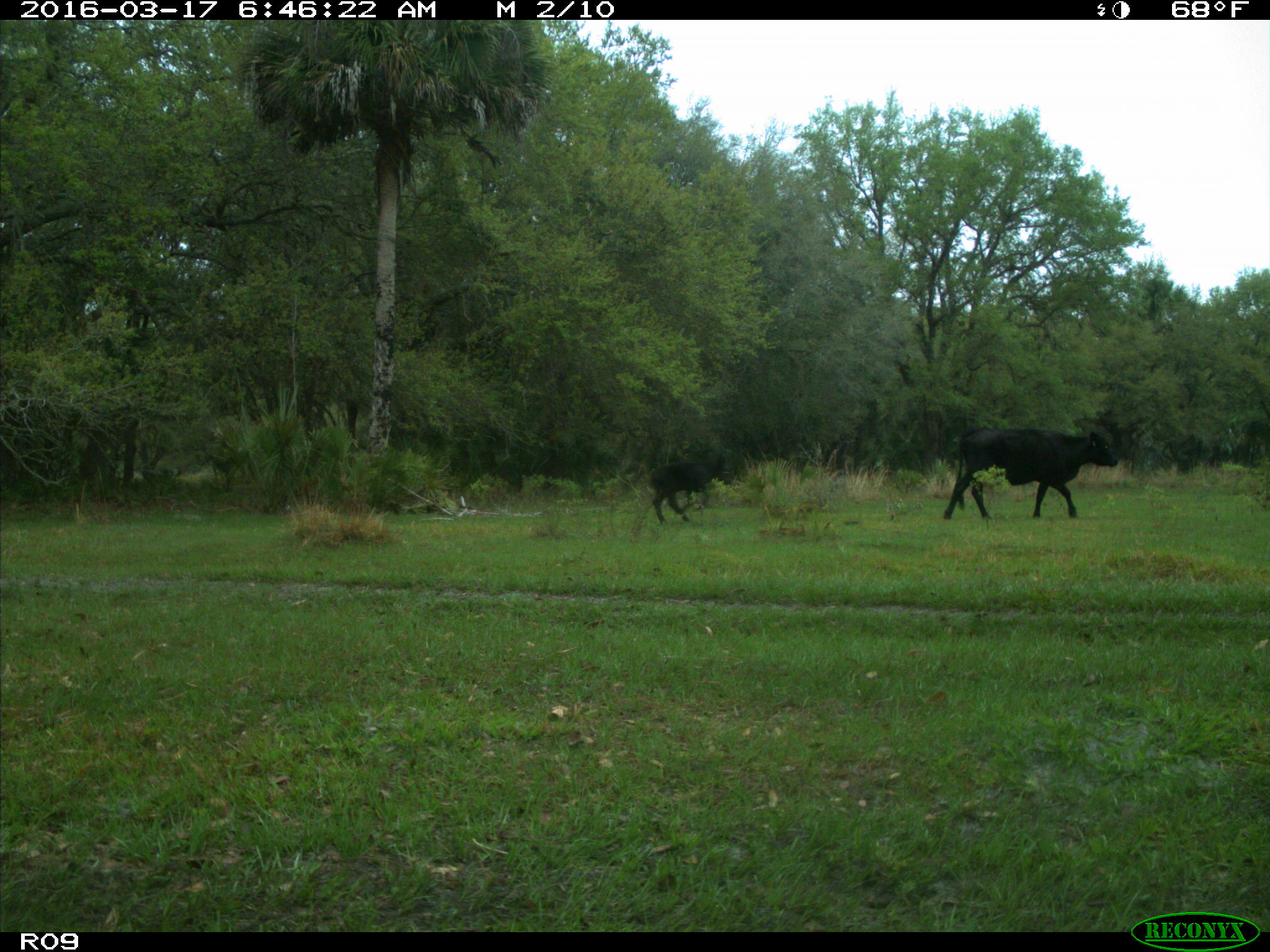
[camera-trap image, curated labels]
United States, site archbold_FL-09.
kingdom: Animalia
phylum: Chordata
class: Mammalia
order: Artiodactyla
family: Bovidae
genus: Bos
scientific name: Bos taurus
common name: domestic cow